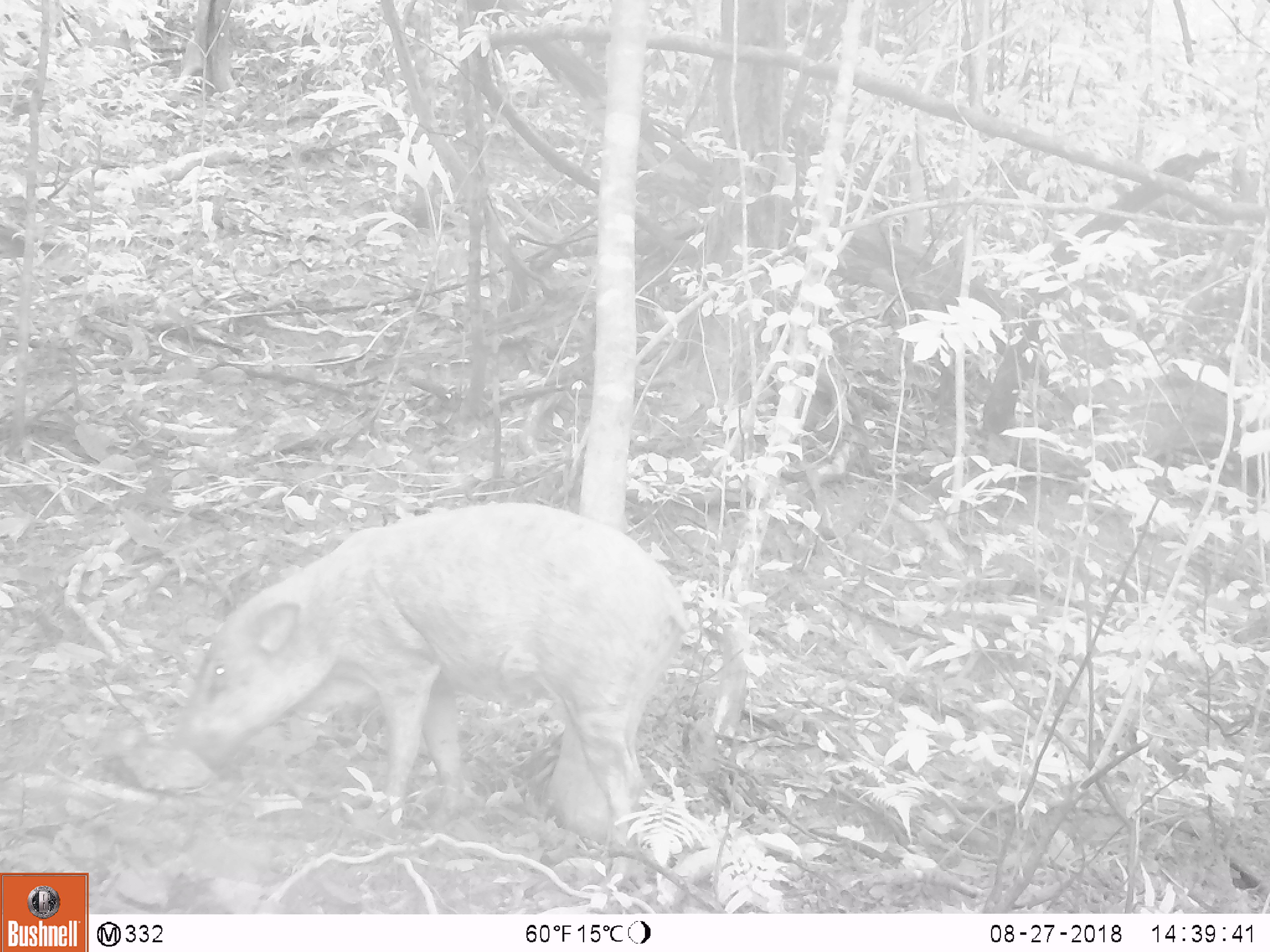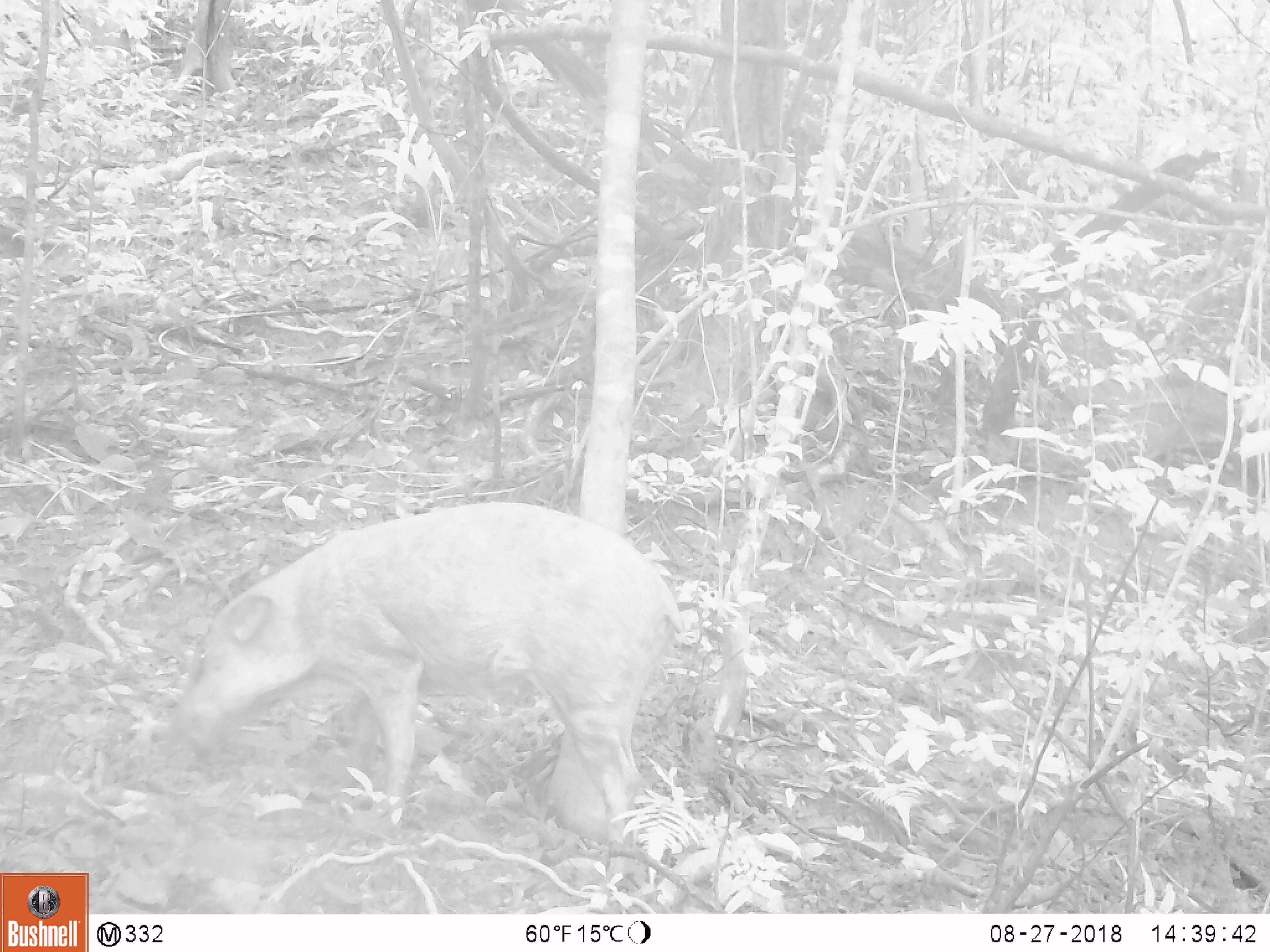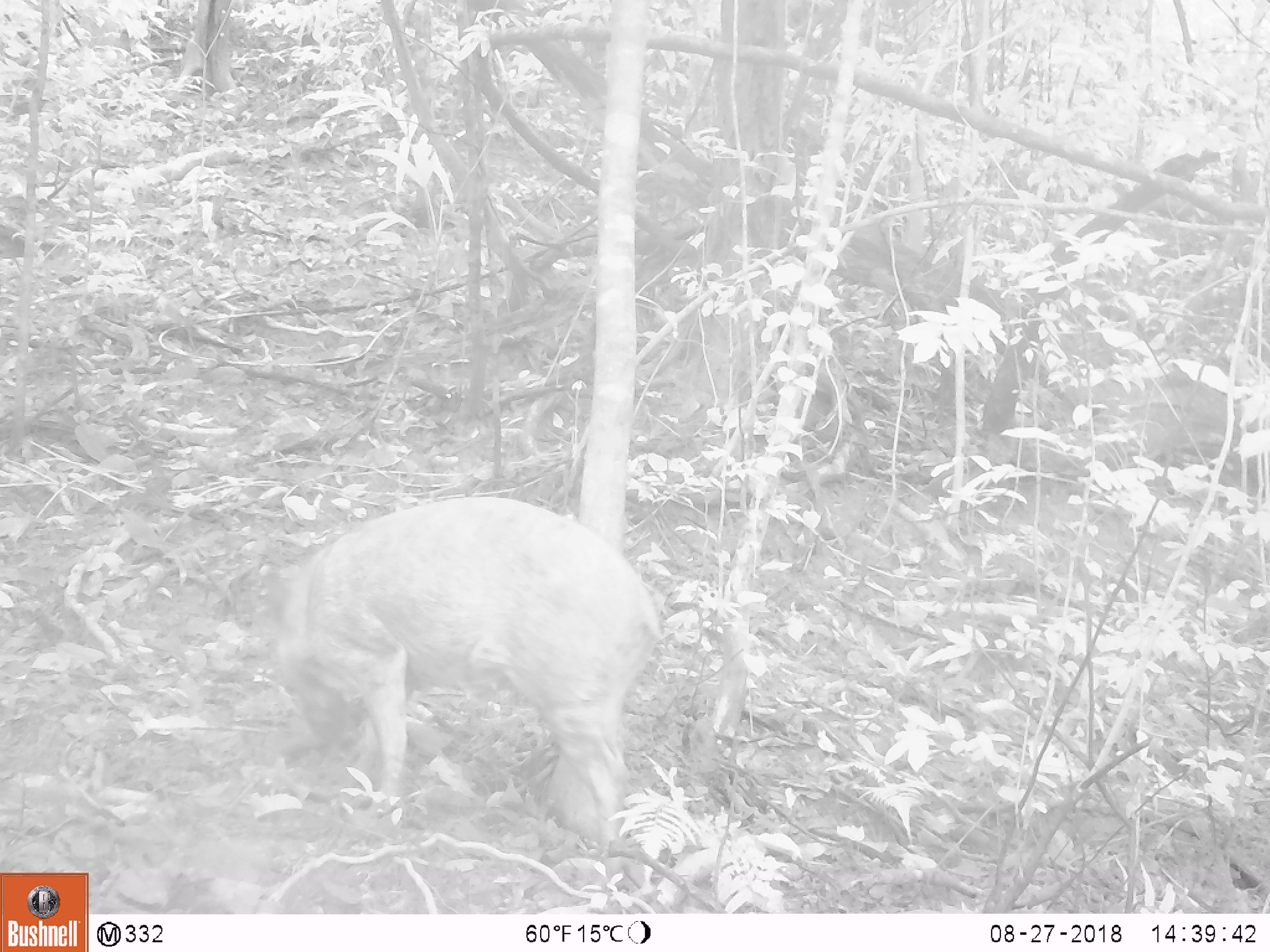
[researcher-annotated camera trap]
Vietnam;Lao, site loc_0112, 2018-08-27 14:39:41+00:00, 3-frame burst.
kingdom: Animalia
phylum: Chordata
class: Mammalia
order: Artiodactyla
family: Suidae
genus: Sus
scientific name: Sus scrofa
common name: eurasian wild pig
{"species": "eurasian wild pig (Sus scrofa)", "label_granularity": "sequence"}